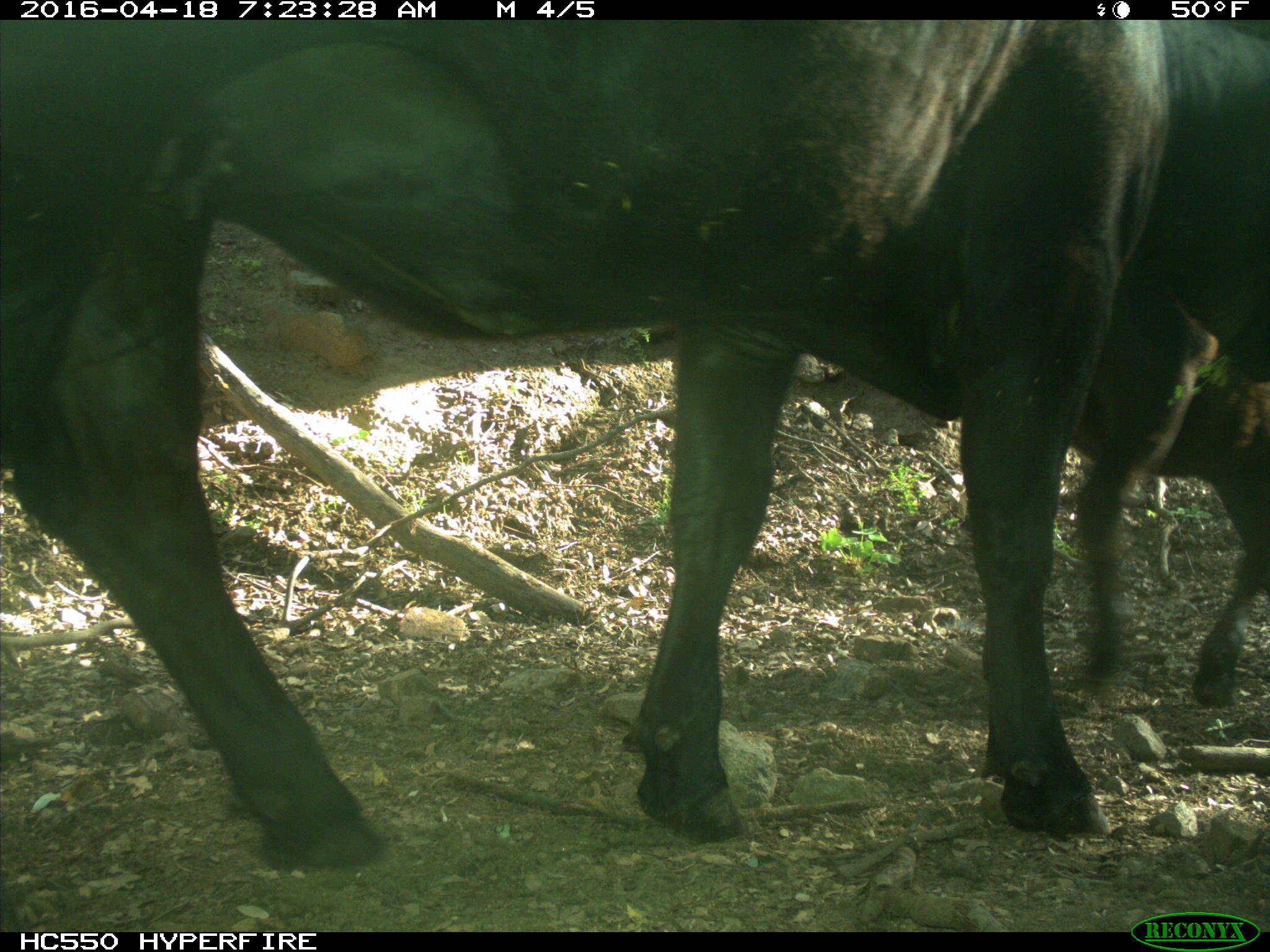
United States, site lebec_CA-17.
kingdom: Animalia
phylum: Chordata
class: Mammalia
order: Artiodactyla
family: Bovidae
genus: Bos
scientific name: Bos taurus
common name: domestic cow